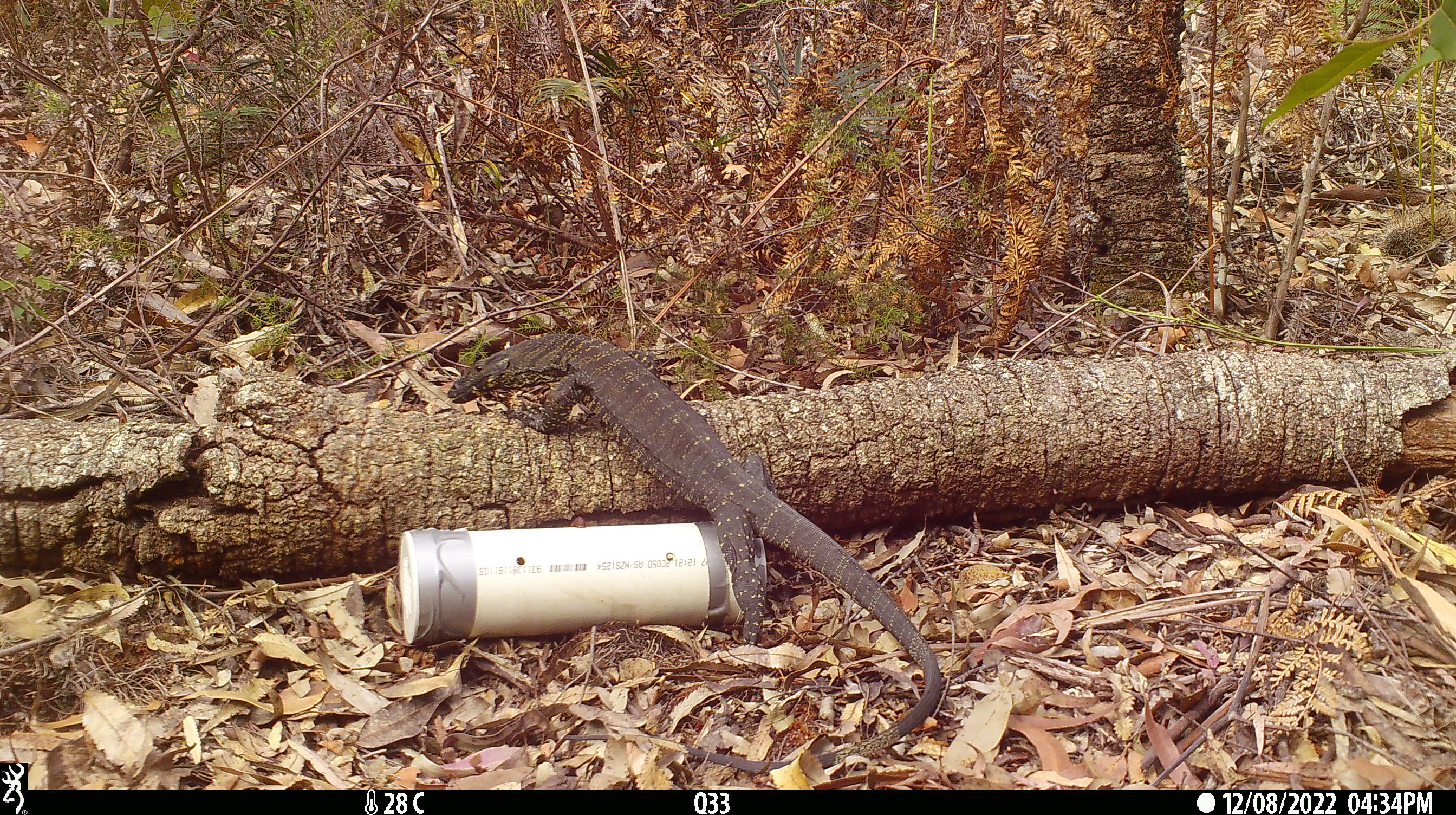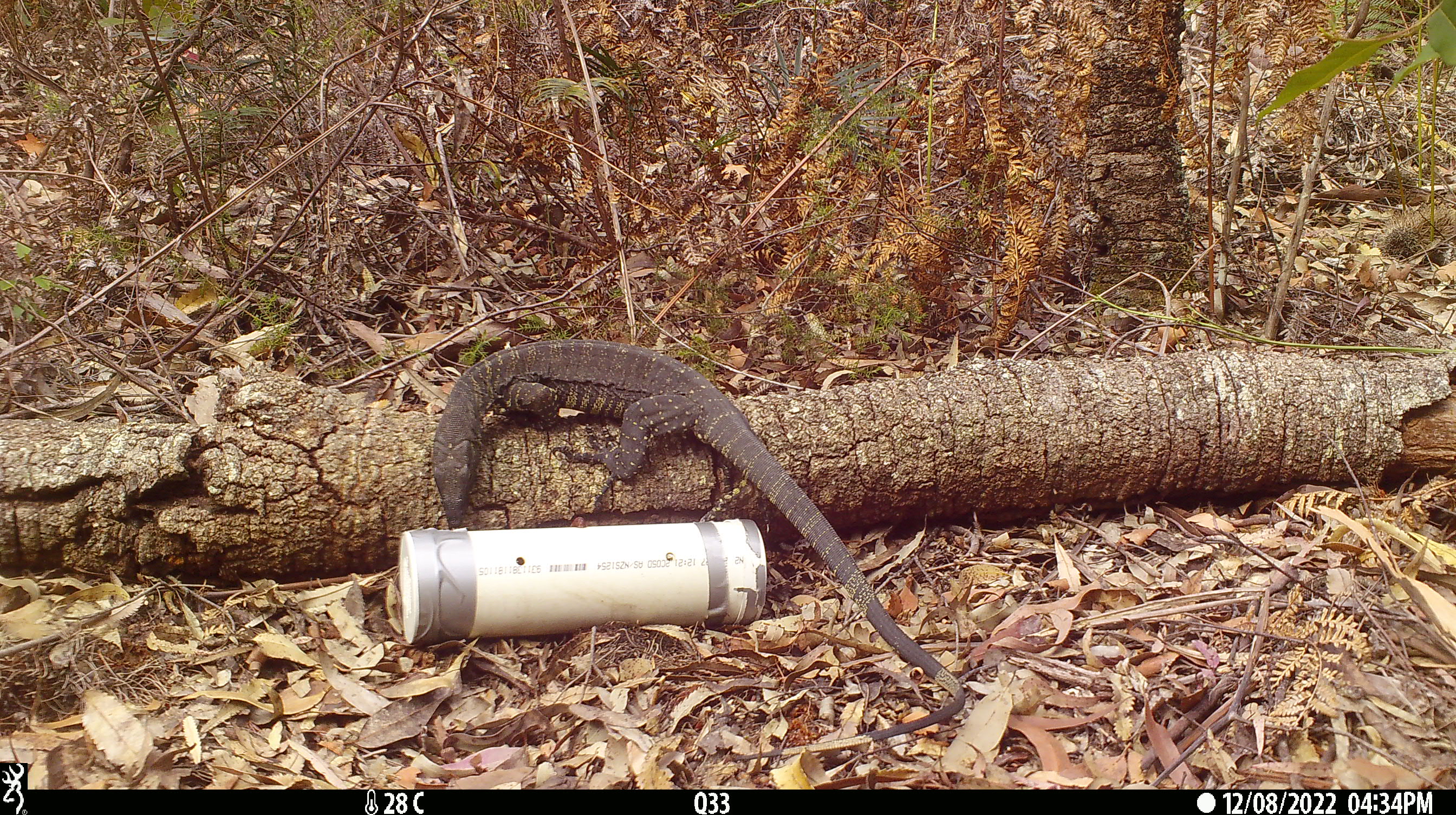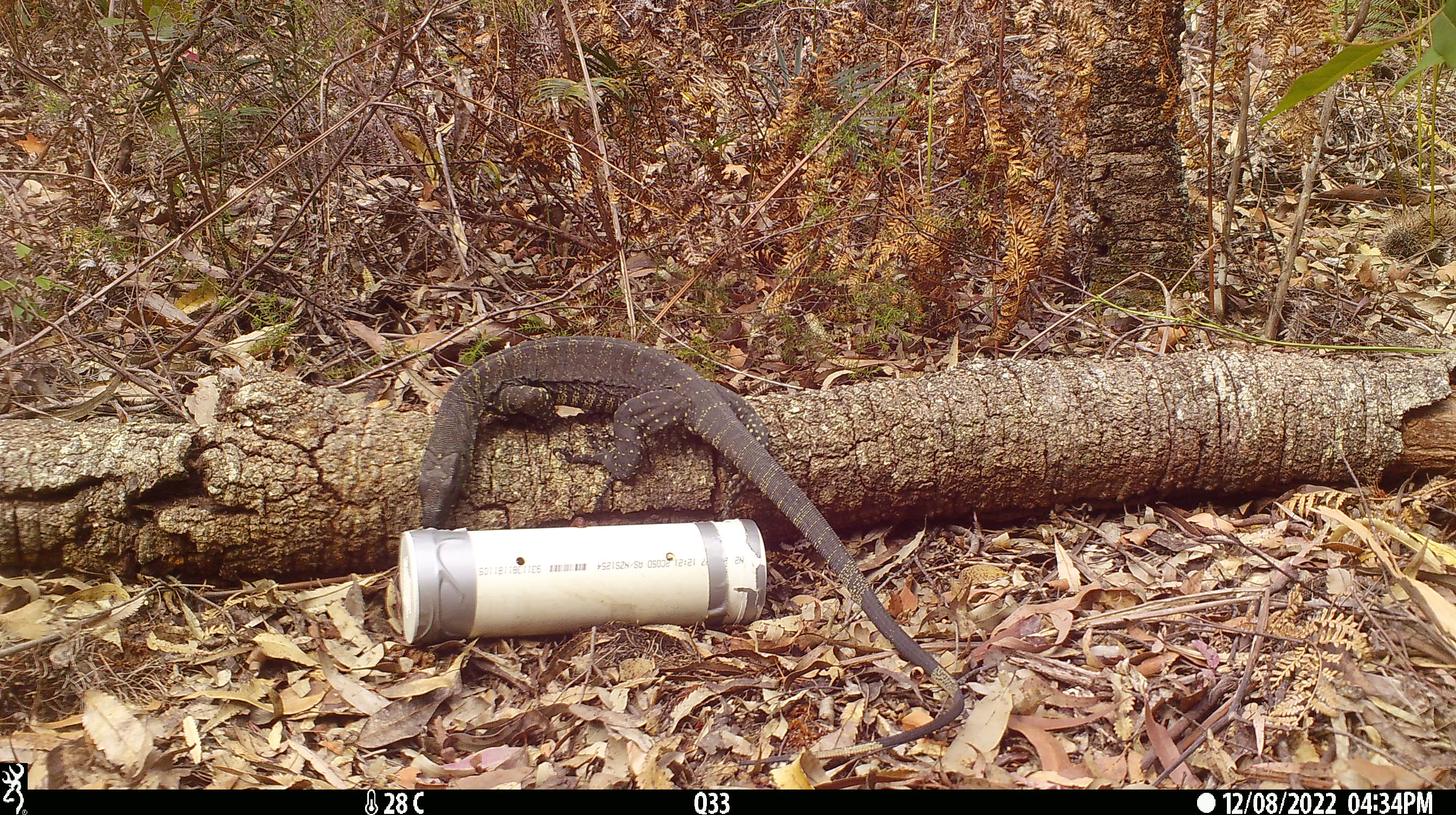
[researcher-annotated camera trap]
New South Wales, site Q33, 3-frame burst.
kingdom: Animalia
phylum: Chordata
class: Reptilia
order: Squamata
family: Varanidae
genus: Varanus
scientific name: Varanus varius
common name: lace monitor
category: goanna